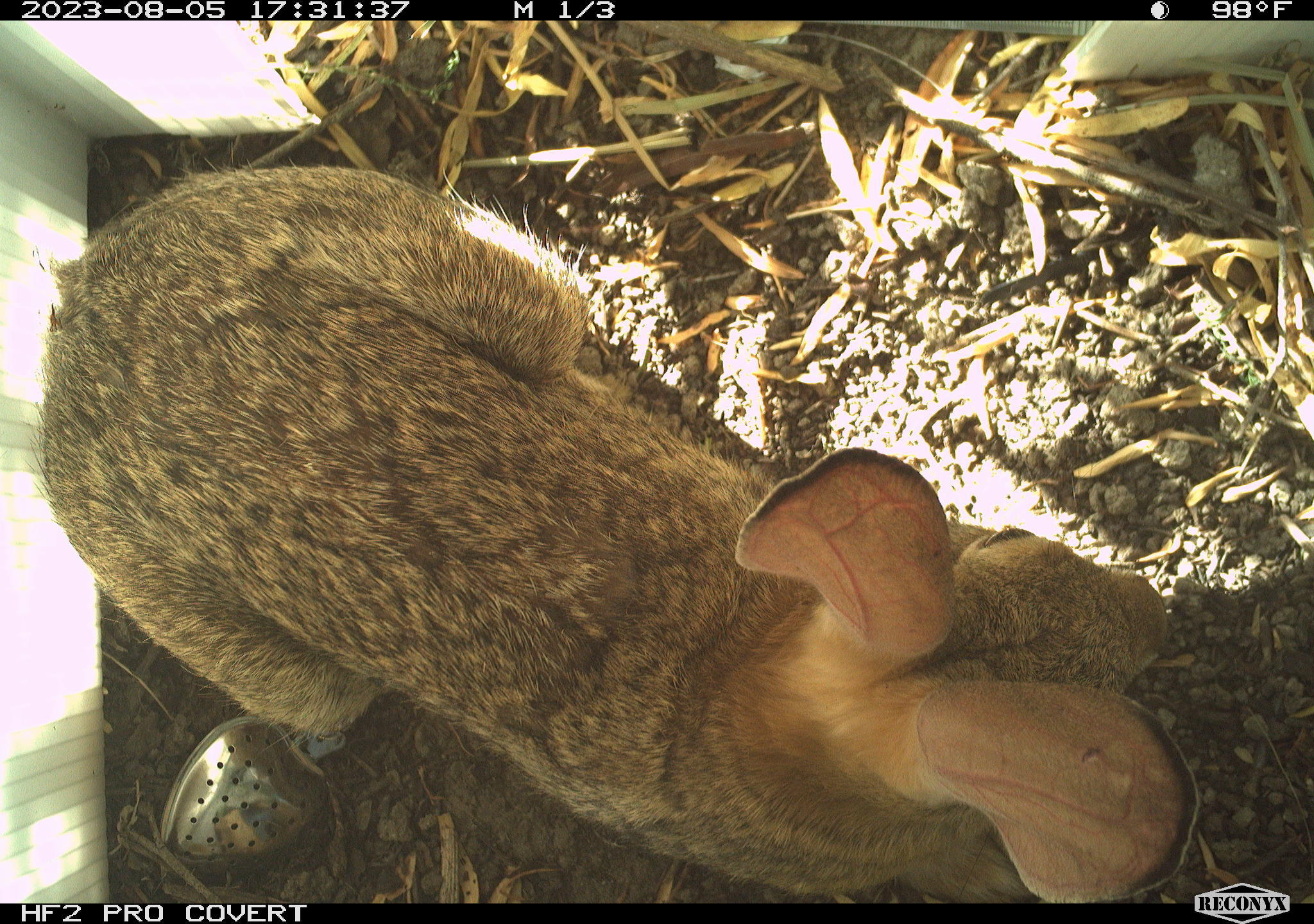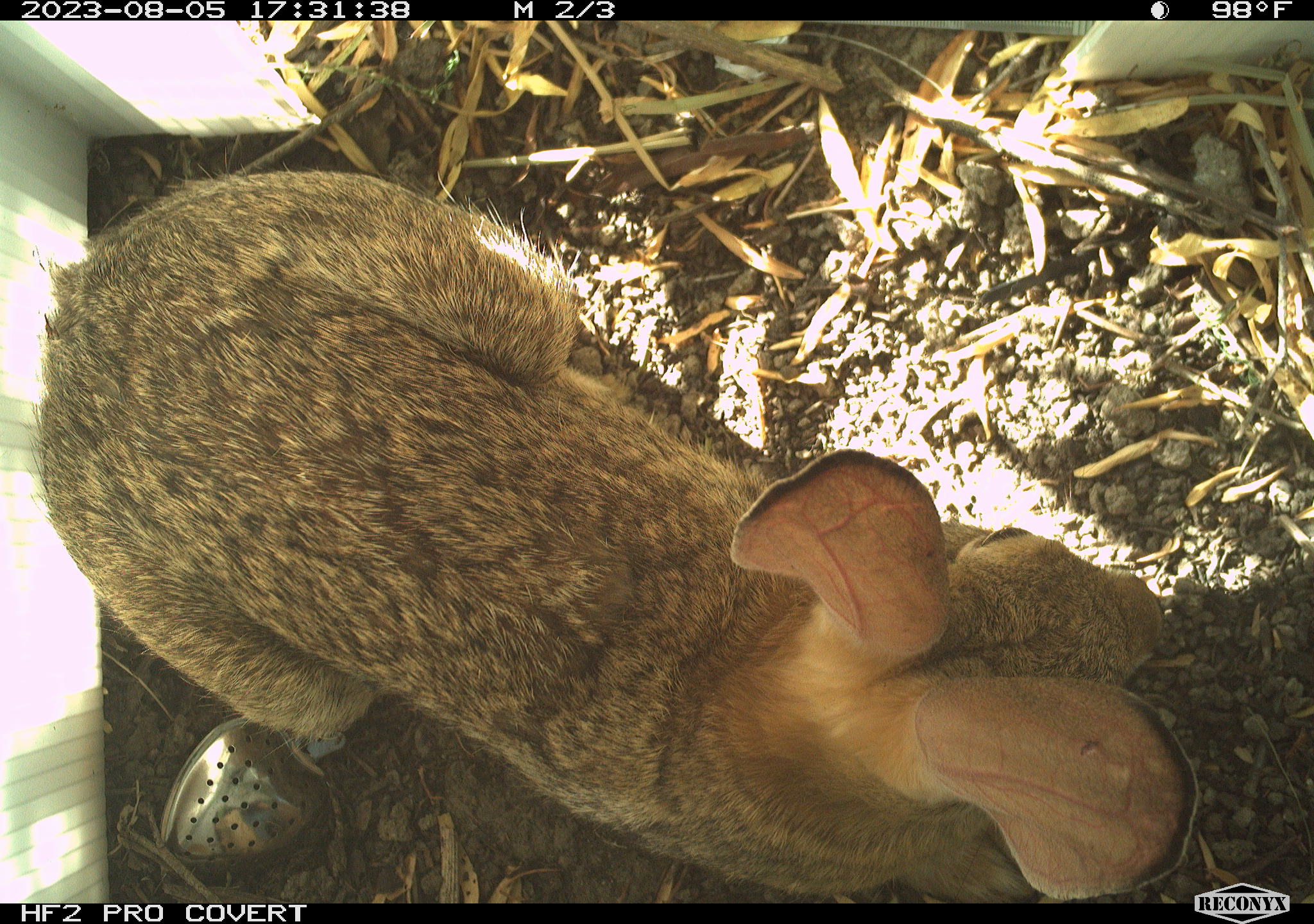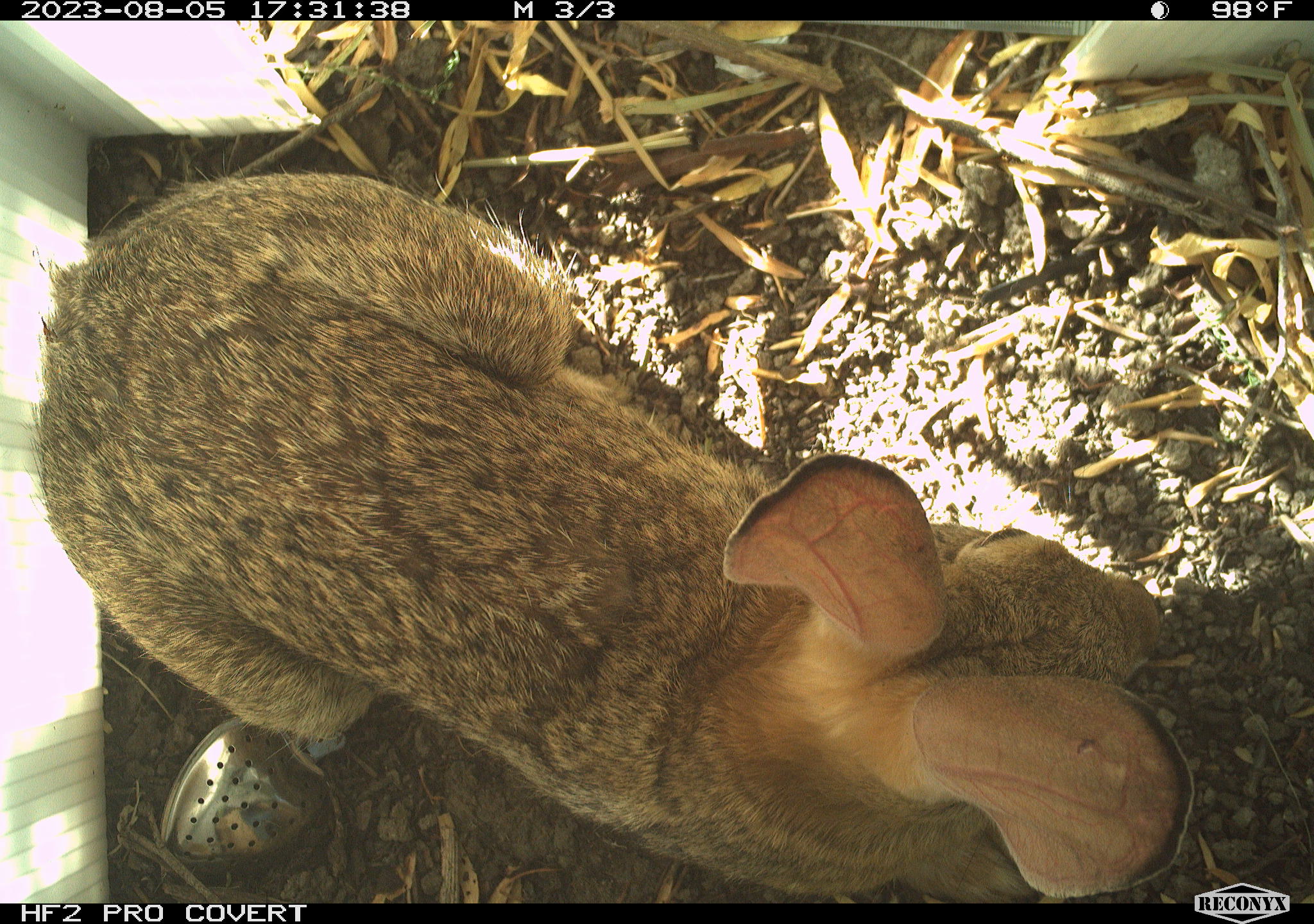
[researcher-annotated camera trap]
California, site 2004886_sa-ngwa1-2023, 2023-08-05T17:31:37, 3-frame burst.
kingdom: Animalia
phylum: Chordata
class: Mammalia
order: Lagomorpha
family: Leporidae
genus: Sylvilagus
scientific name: Sylvilagus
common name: cottontail rabbits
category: sylvilagus species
Sylvilagus species (cottontail rabbits) (Sylvilagus).